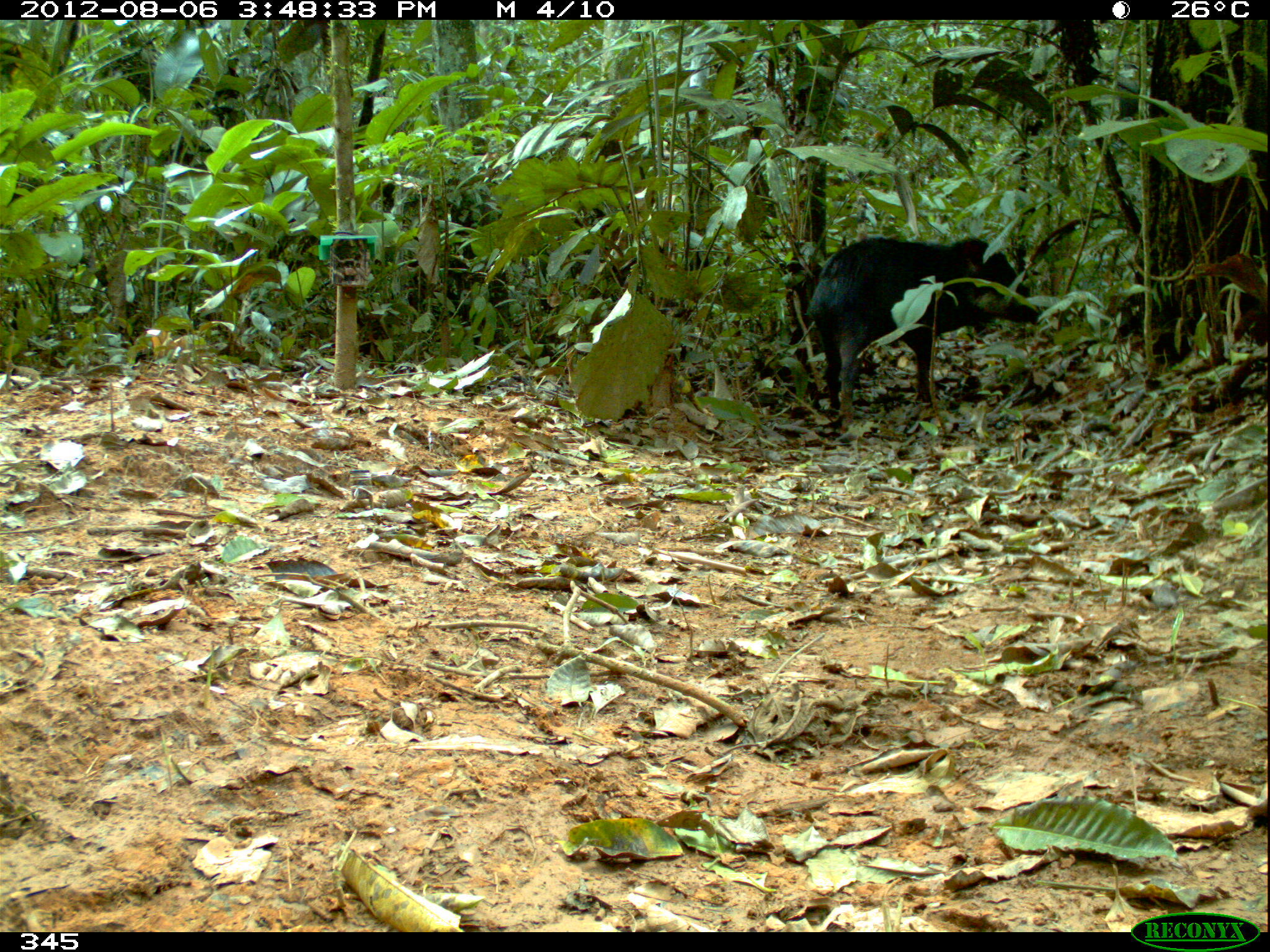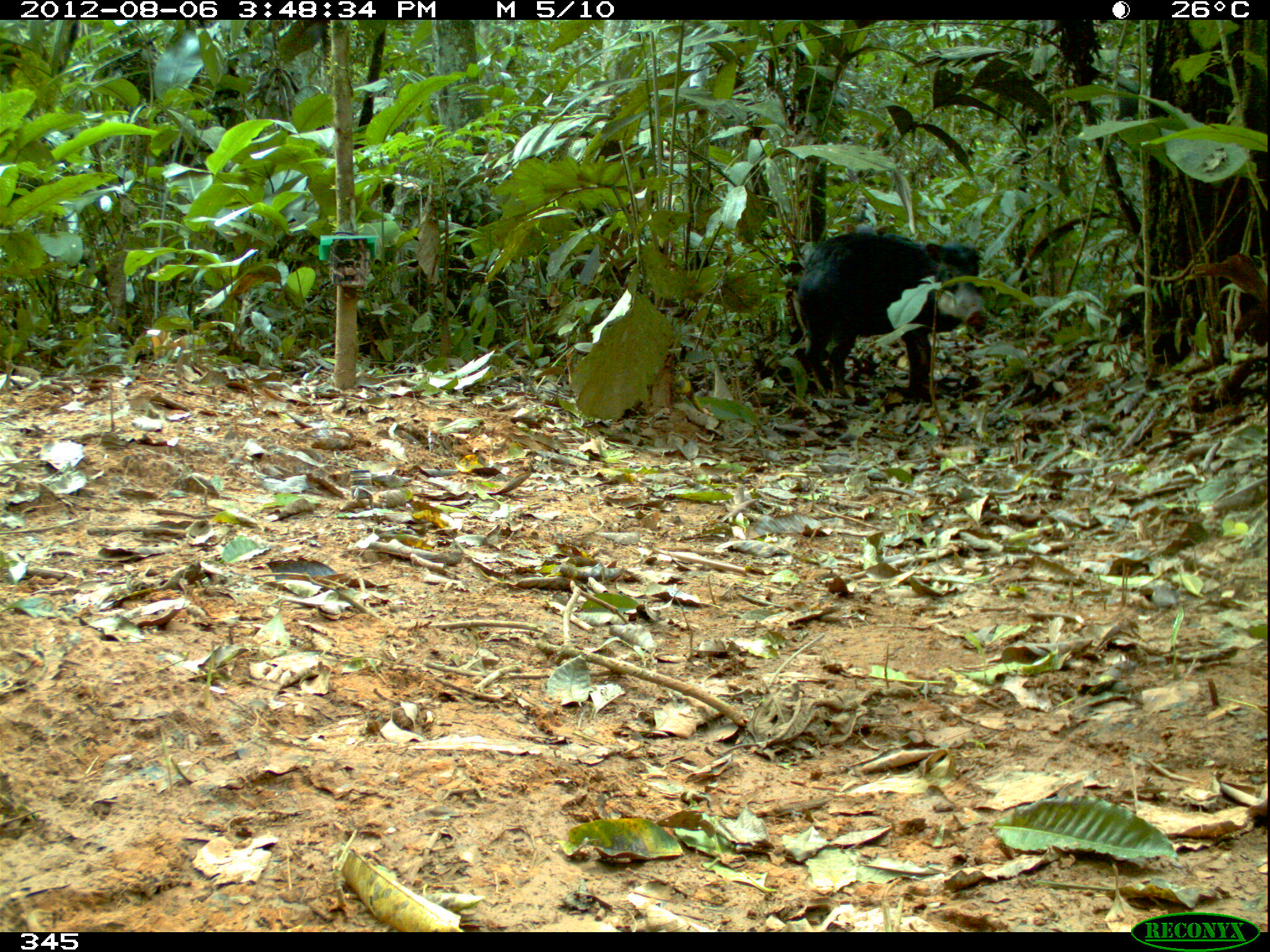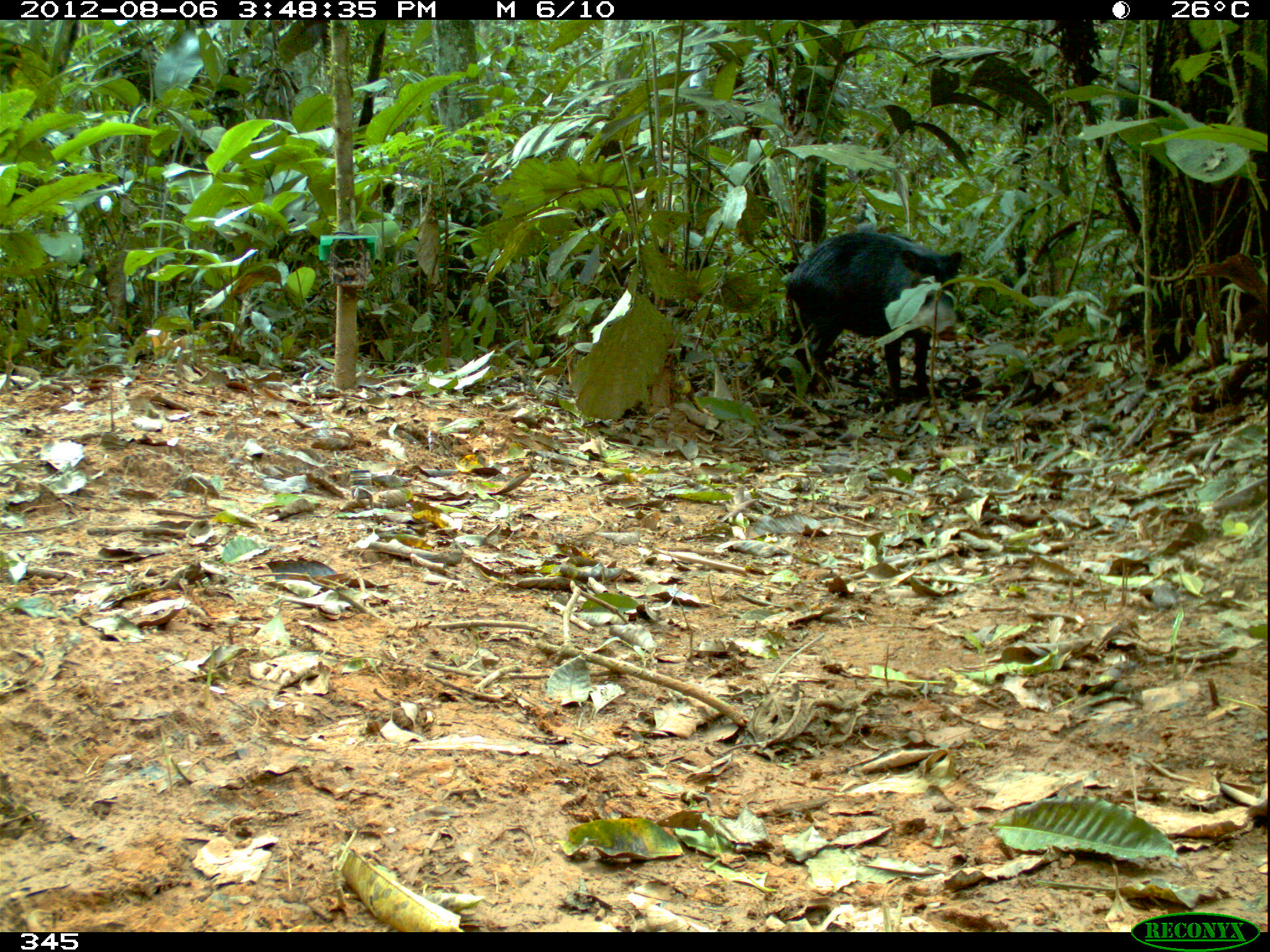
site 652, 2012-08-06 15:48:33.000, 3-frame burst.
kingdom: Animalia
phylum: Chordata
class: Mammalia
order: Artiodactyla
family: Tayassuidae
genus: Tayassu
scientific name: Tayassu pecari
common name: white-lipped peccary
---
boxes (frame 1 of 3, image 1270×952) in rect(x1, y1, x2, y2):
tayassu pecari: rect(794, 233, 1046, 425)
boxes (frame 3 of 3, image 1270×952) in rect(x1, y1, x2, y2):
tayassu pecari: rect(783, 226, 1016, 406)